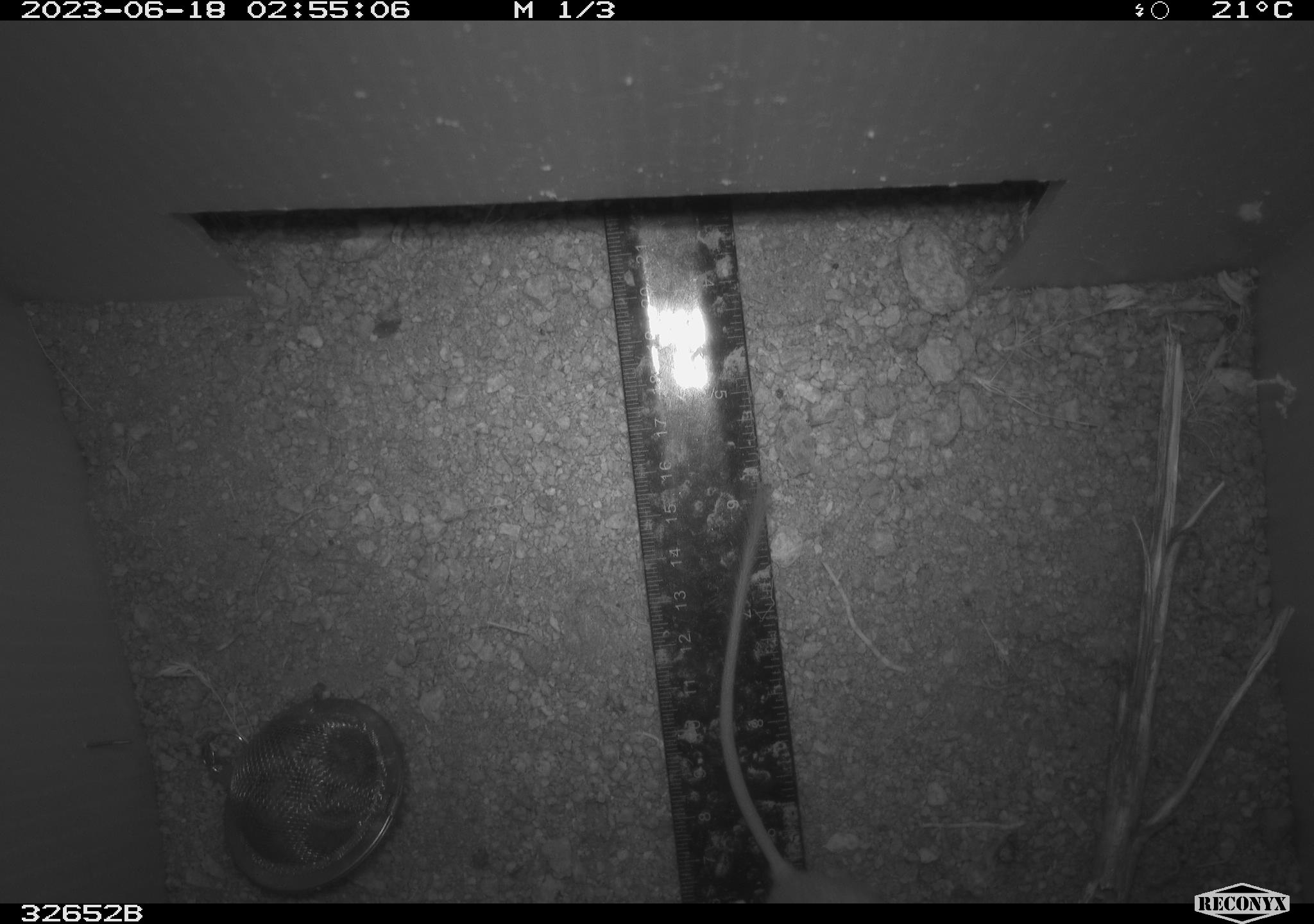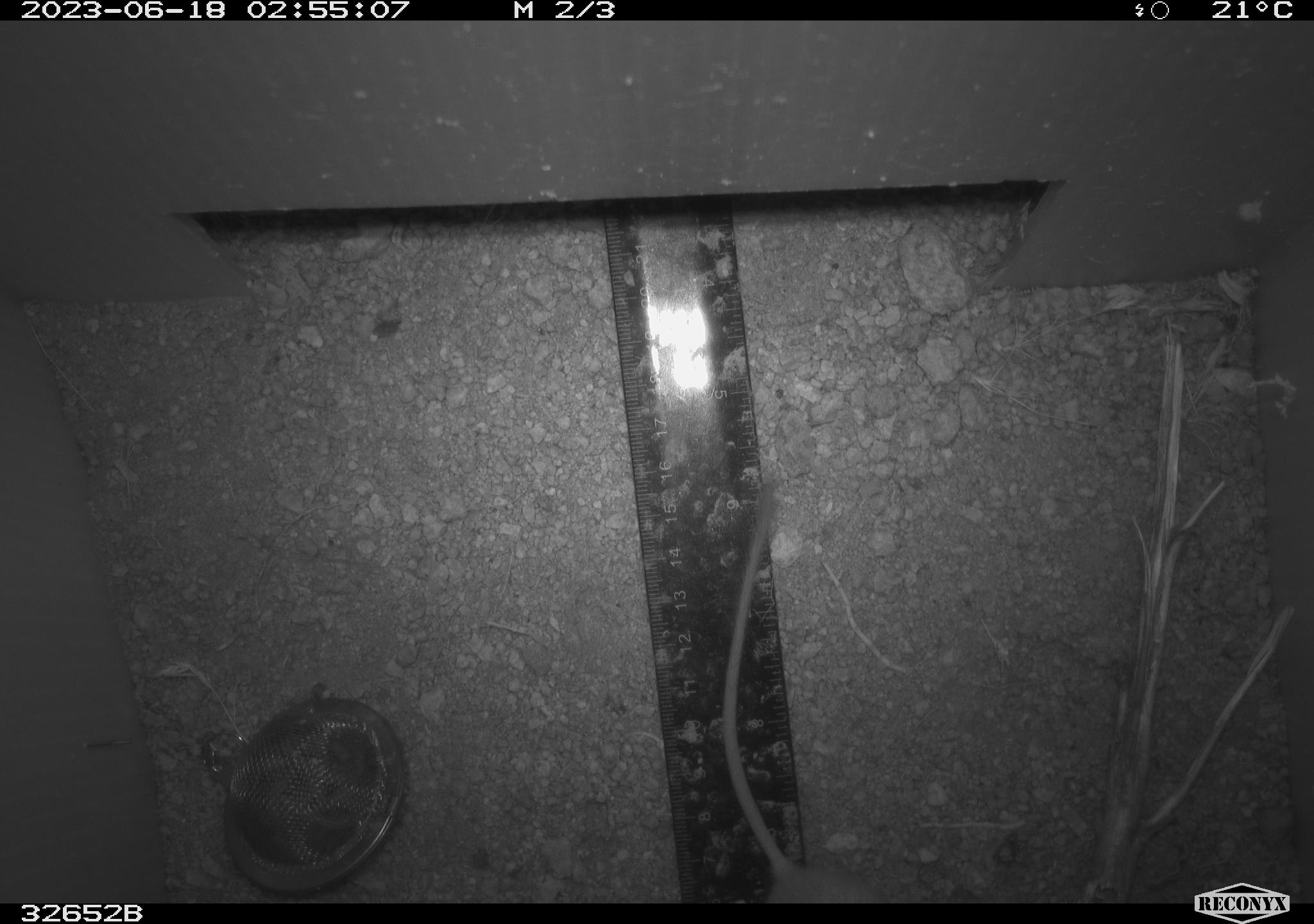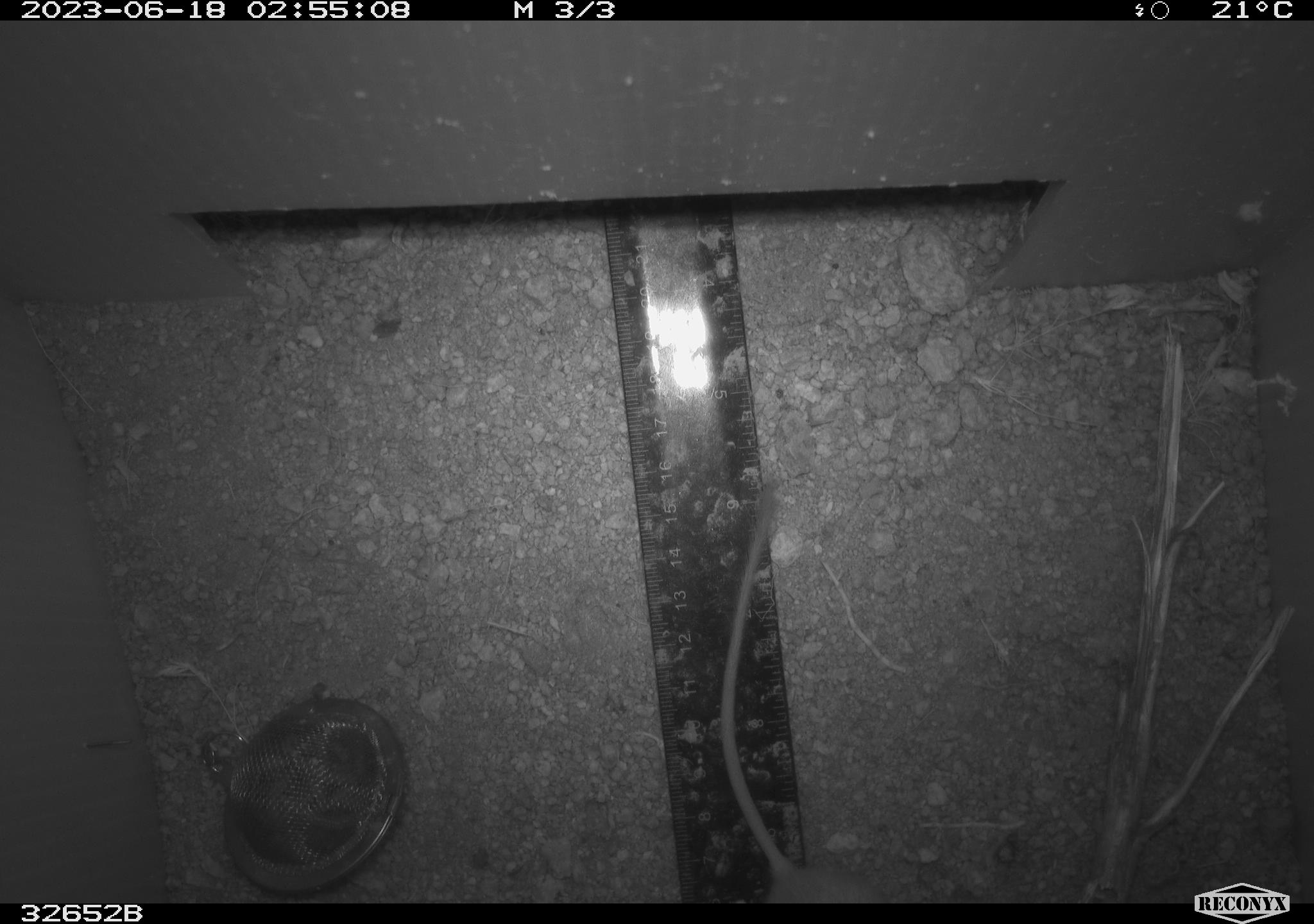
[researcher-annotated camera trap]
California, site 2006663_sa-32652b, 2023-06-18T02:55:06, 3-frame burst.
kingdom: Animalia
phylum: Chordata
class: Mammalia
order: Rodentia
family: Heteromyidae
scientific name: Heteromyidae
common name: kangaroo rats and pocket mice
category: heteromyidae family